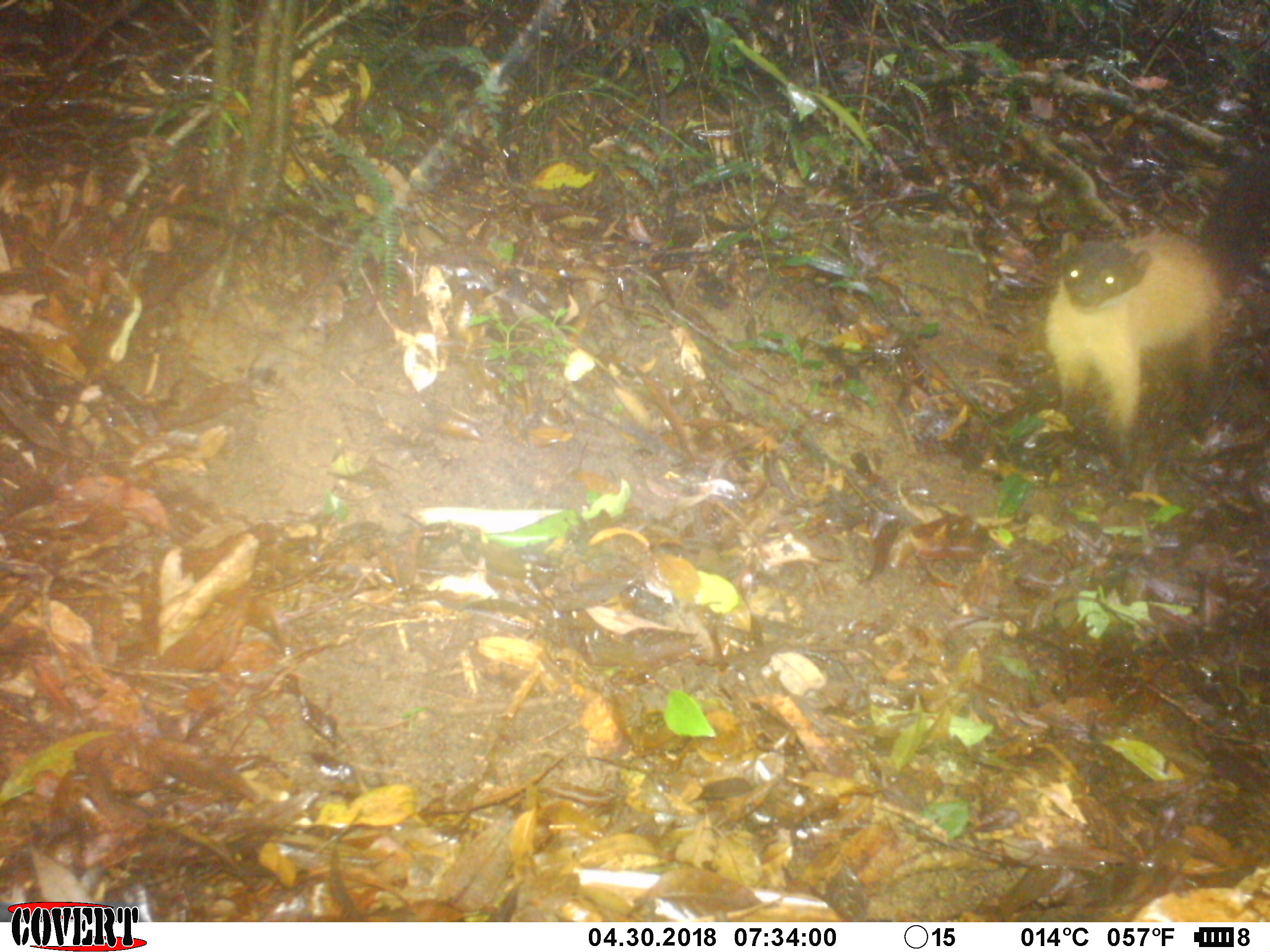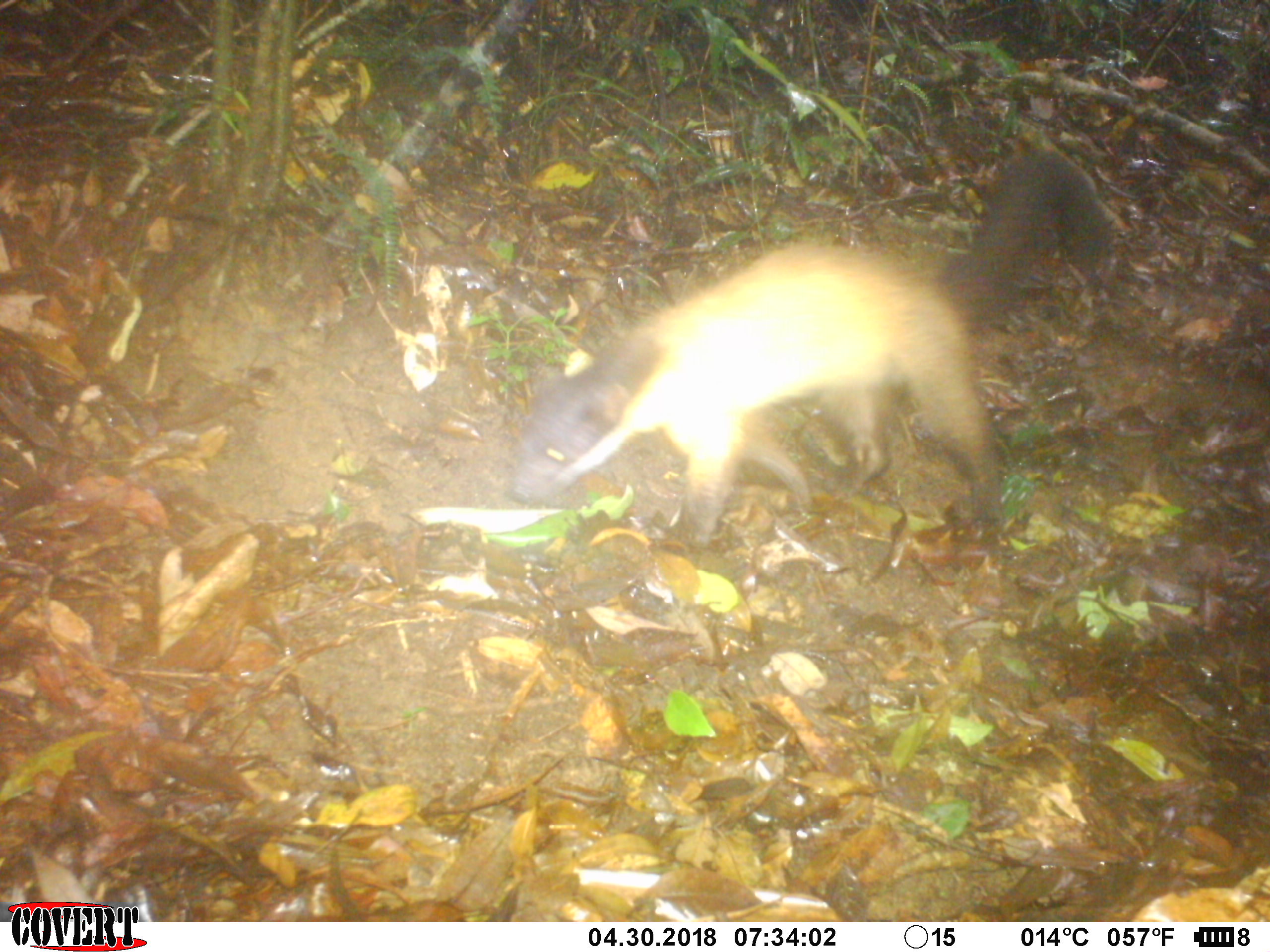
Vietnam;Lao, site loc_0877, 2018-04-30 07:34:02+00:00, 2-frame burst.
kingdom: Animalia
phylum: Chordata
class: Mammalia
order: Carnivora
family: Mustelidae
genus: Martes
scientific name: Martes flavigula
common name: yellow-throated marten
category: yellow throated marten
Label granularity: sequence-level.